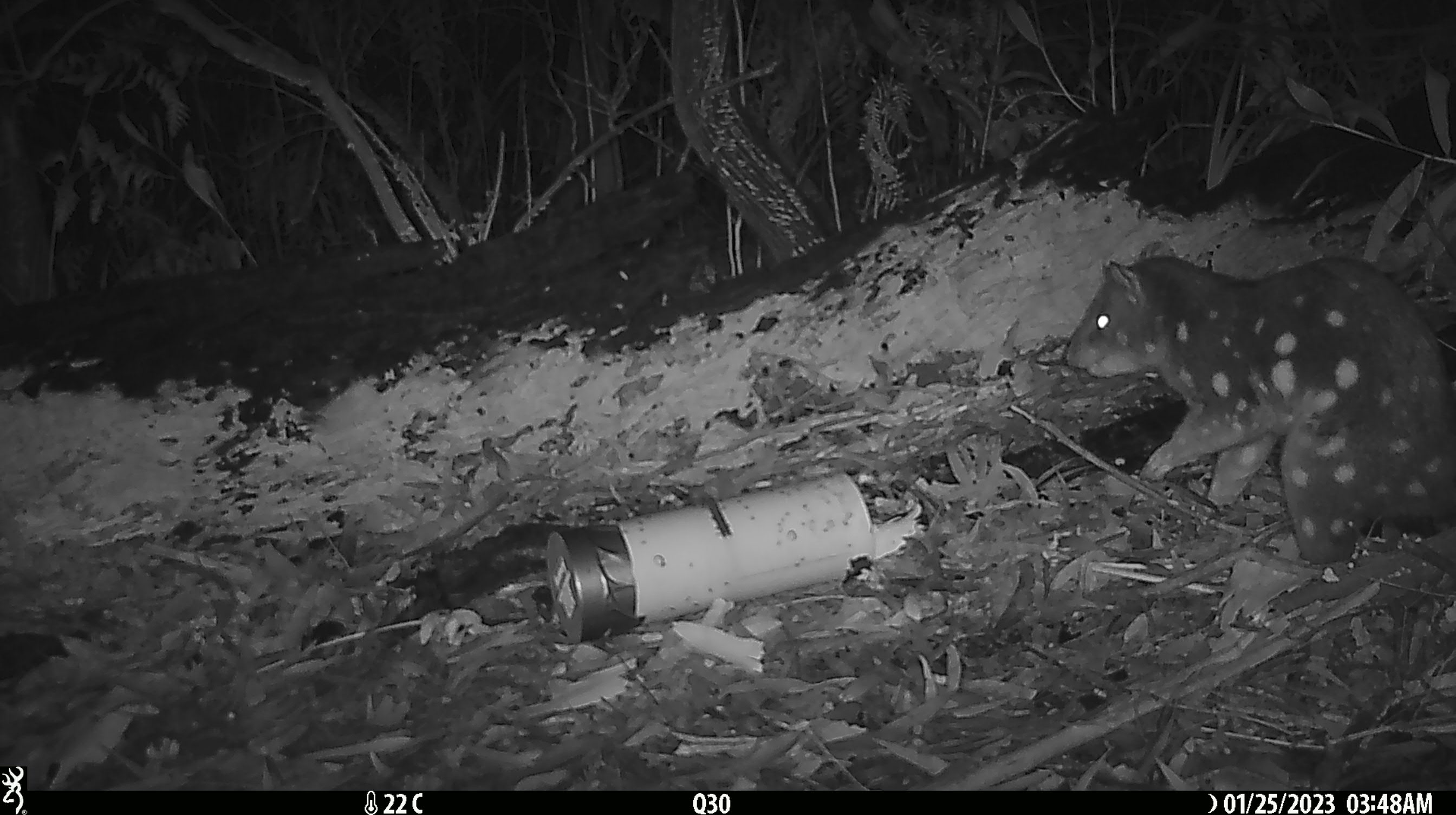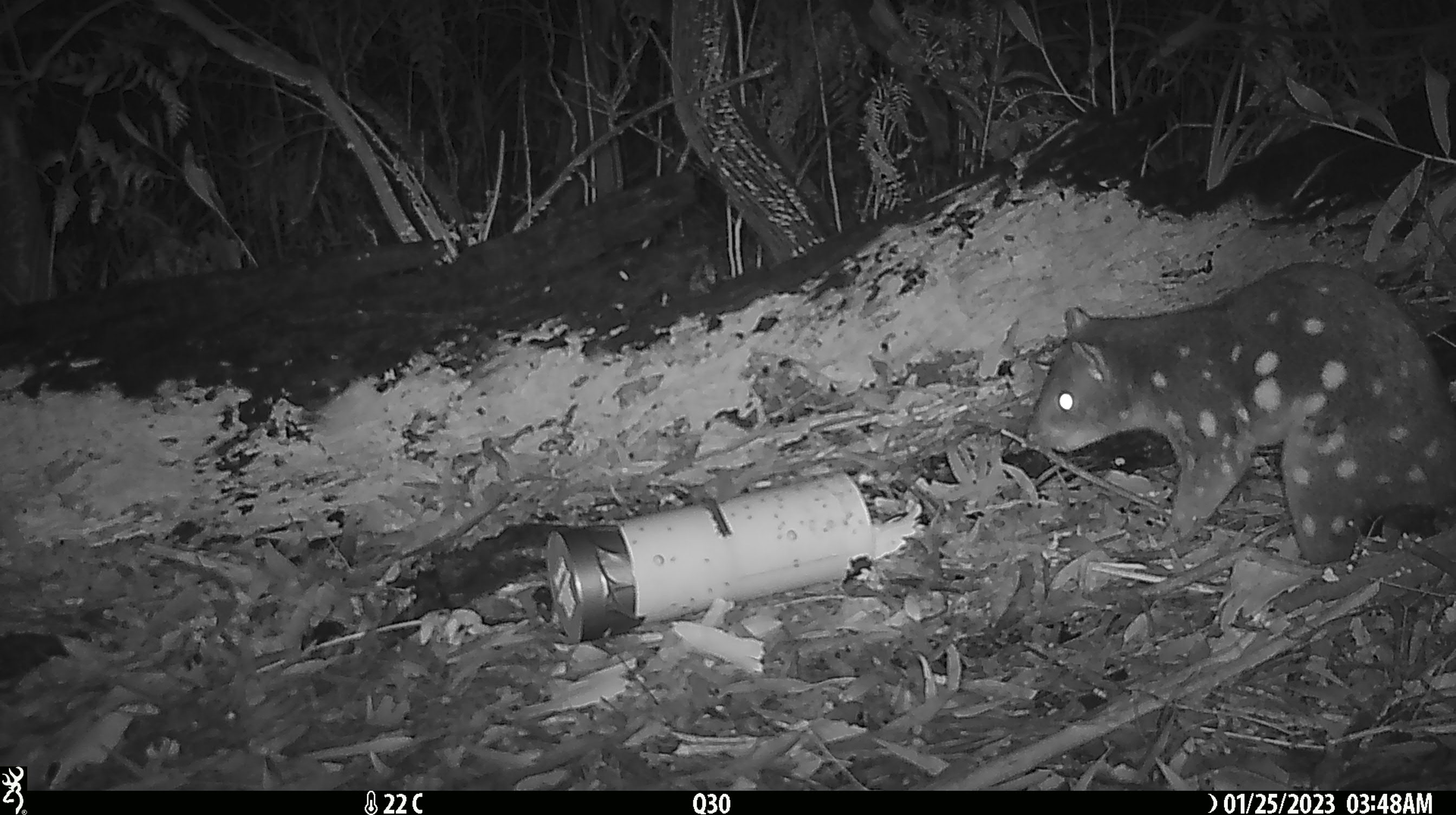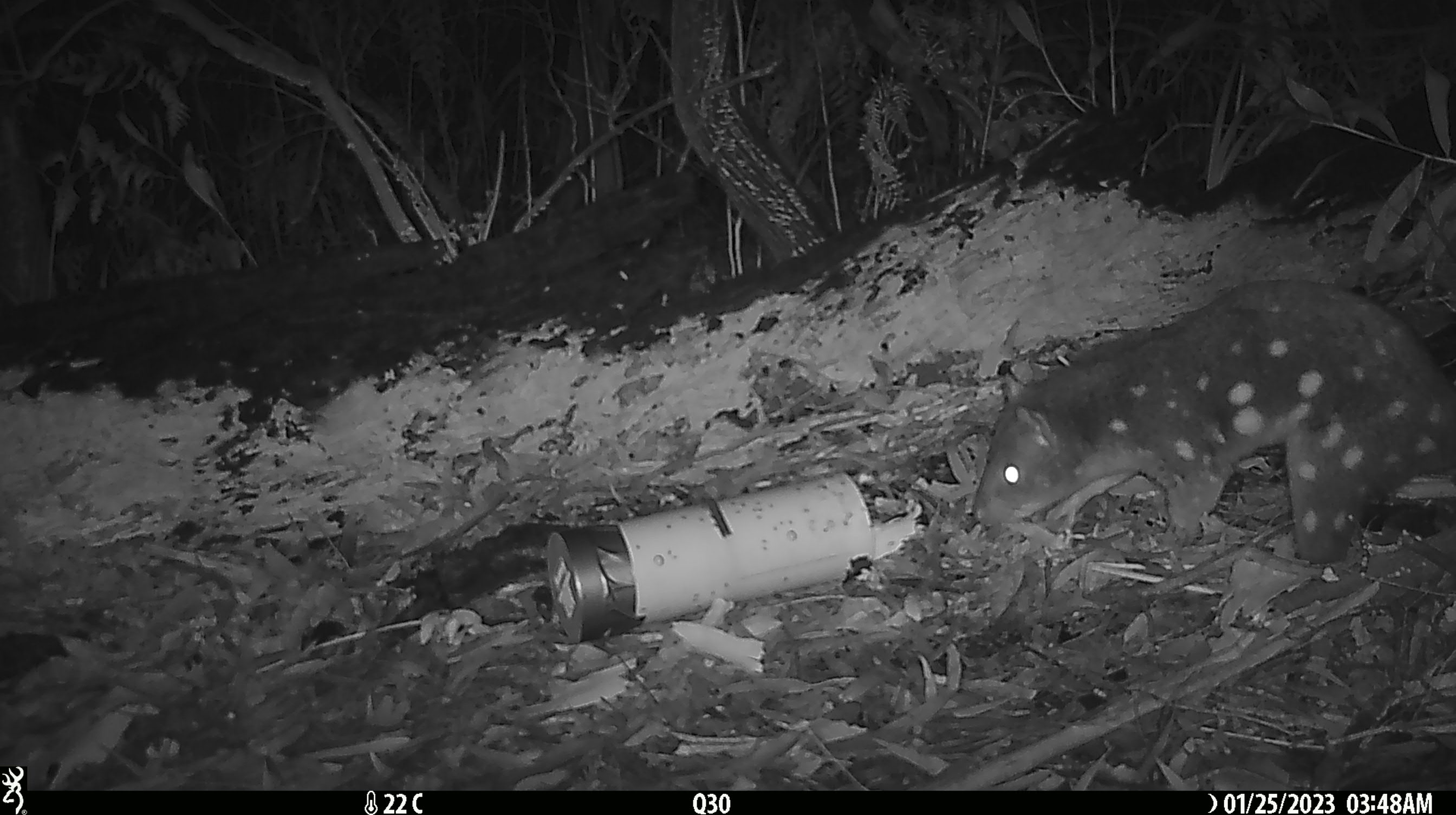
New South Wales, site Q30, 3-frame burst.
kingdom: Animalia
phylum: Chordata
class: Mammalia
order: Dasyuromorphia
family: Dasyuridae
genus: Dasyurus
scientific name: Dasyurus maculatus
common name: spotted-tailed quoll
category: quoll